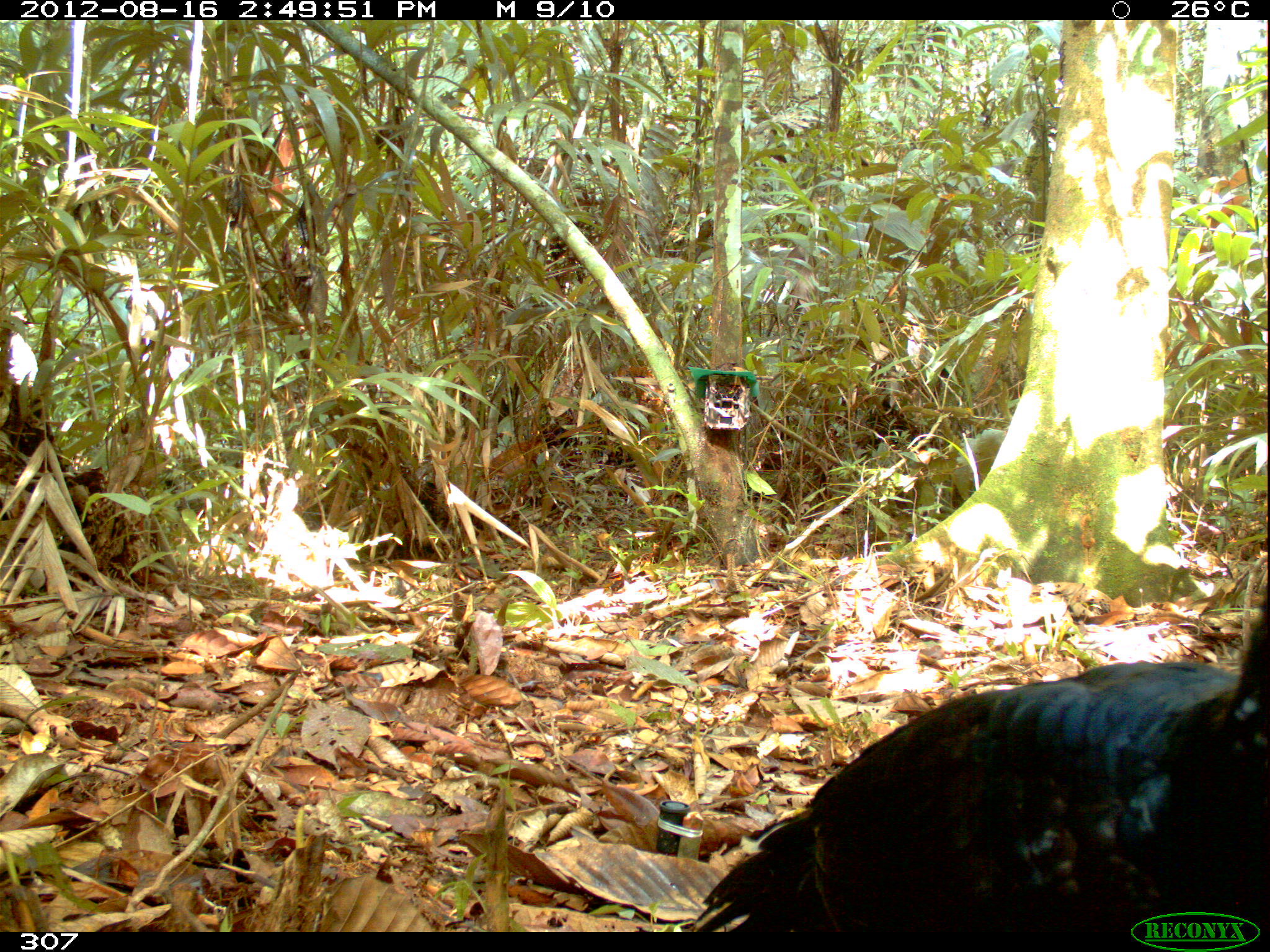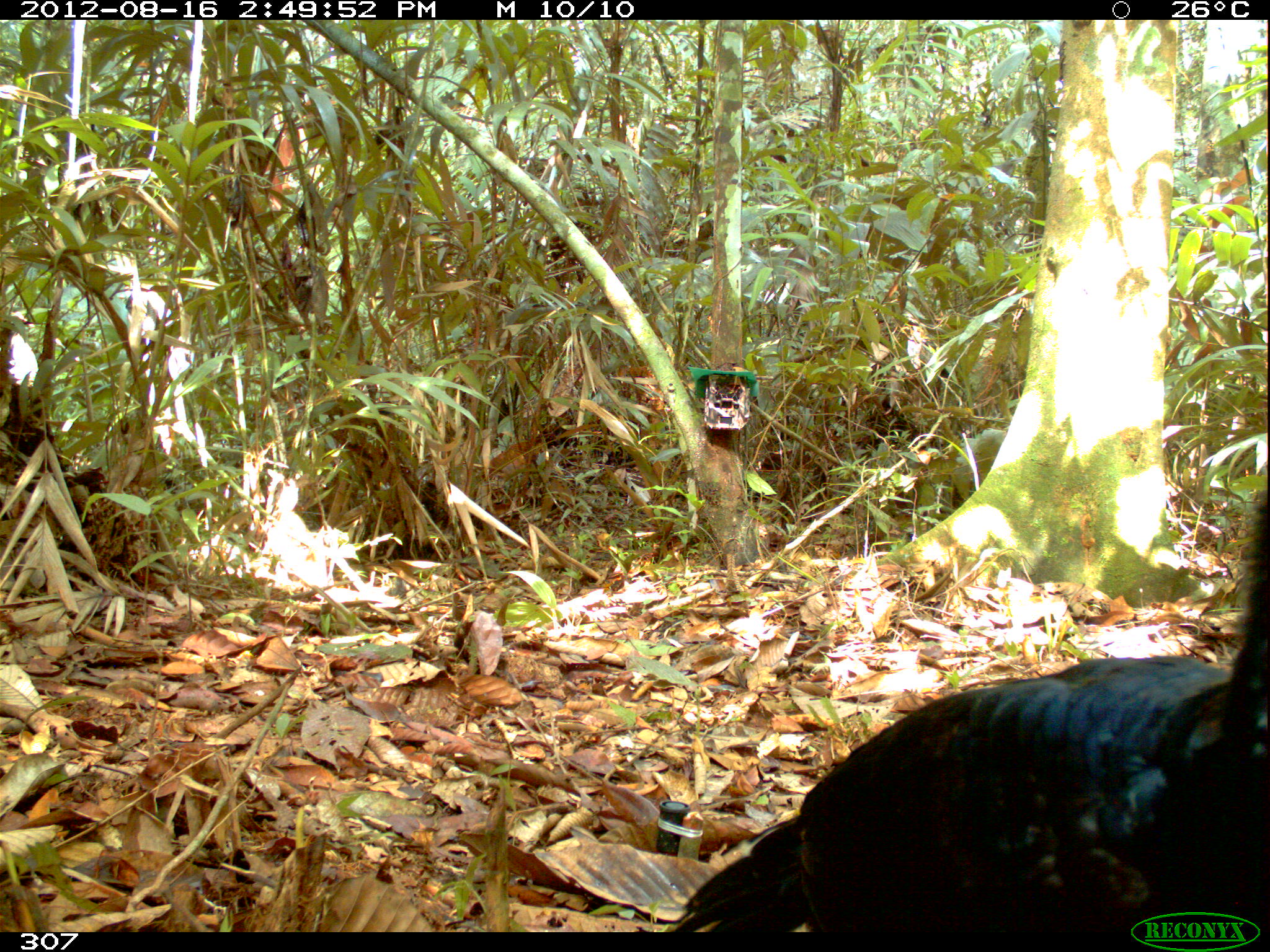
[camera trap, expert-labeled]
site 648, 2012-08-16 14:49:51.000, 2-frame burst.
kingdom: Animalia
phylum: Chordata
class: Aves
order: Galliformes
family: Cracidae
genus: Mitu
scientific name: Mitu tuberosum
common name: razor-billed curassow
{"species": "Mitu tuberosum (razor-billed curassow)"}